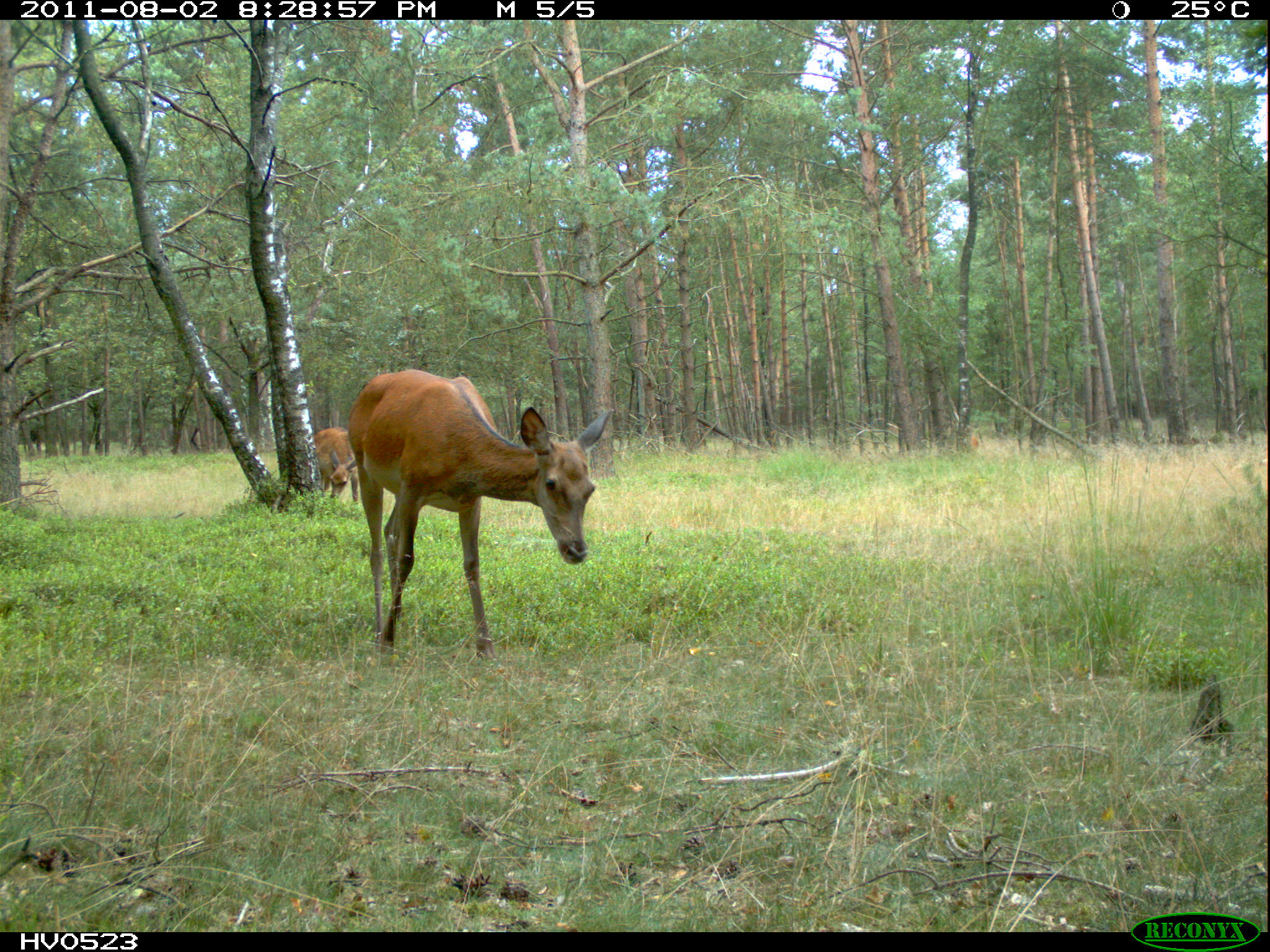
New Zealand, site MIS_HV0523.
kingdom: Animalia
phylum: Chordata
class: Mammalia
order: Artiodactyla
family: Cervidae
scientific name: Cervidae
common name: deer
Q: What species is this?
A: Deer (Cervidae).